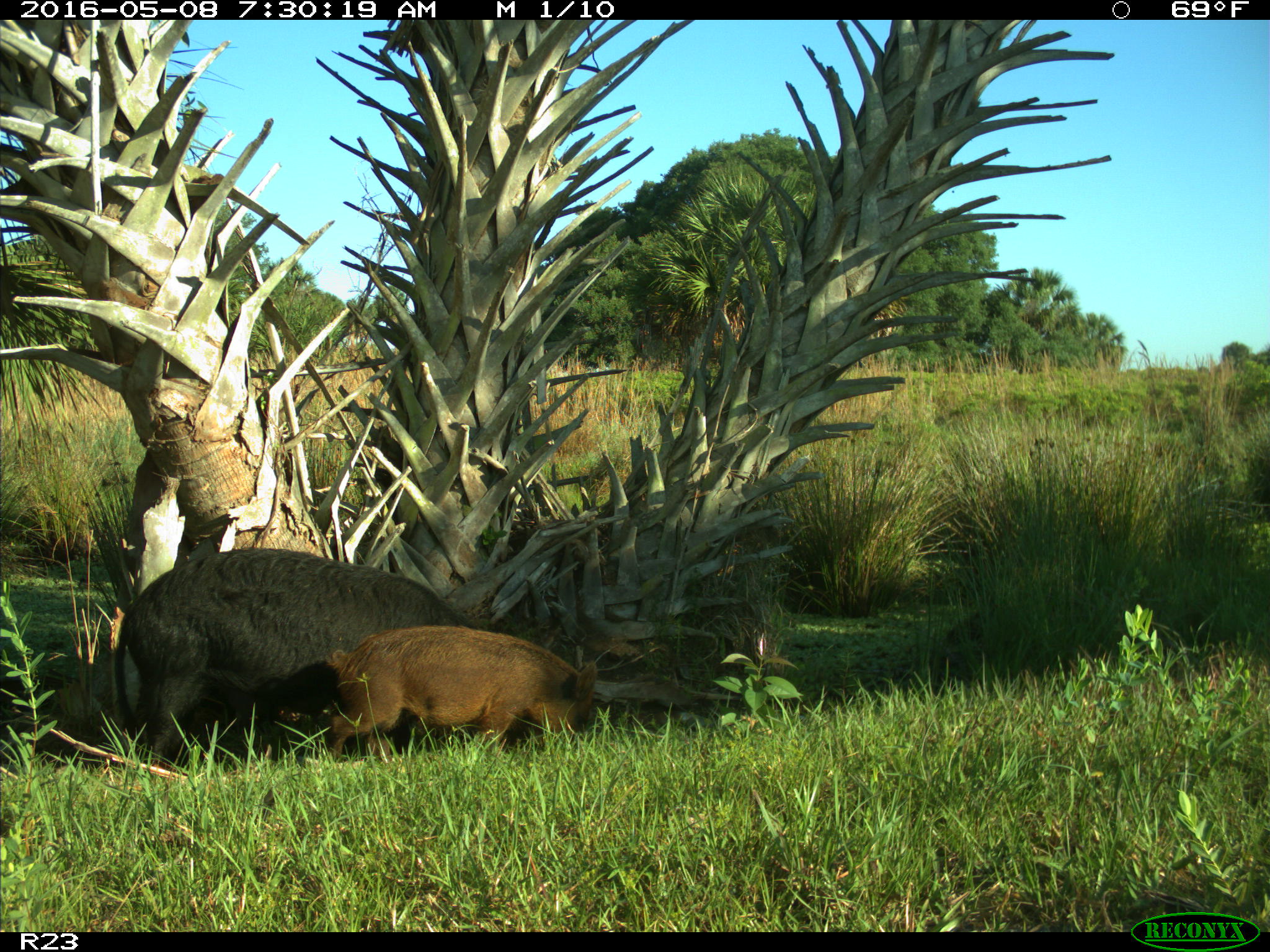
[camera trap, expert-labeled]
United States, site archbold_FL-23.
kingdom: Animalia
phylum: Chordata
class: Mammalia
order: Artiodactyla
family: Suidae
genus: Sus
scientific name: Sus scrofa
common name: wild boar